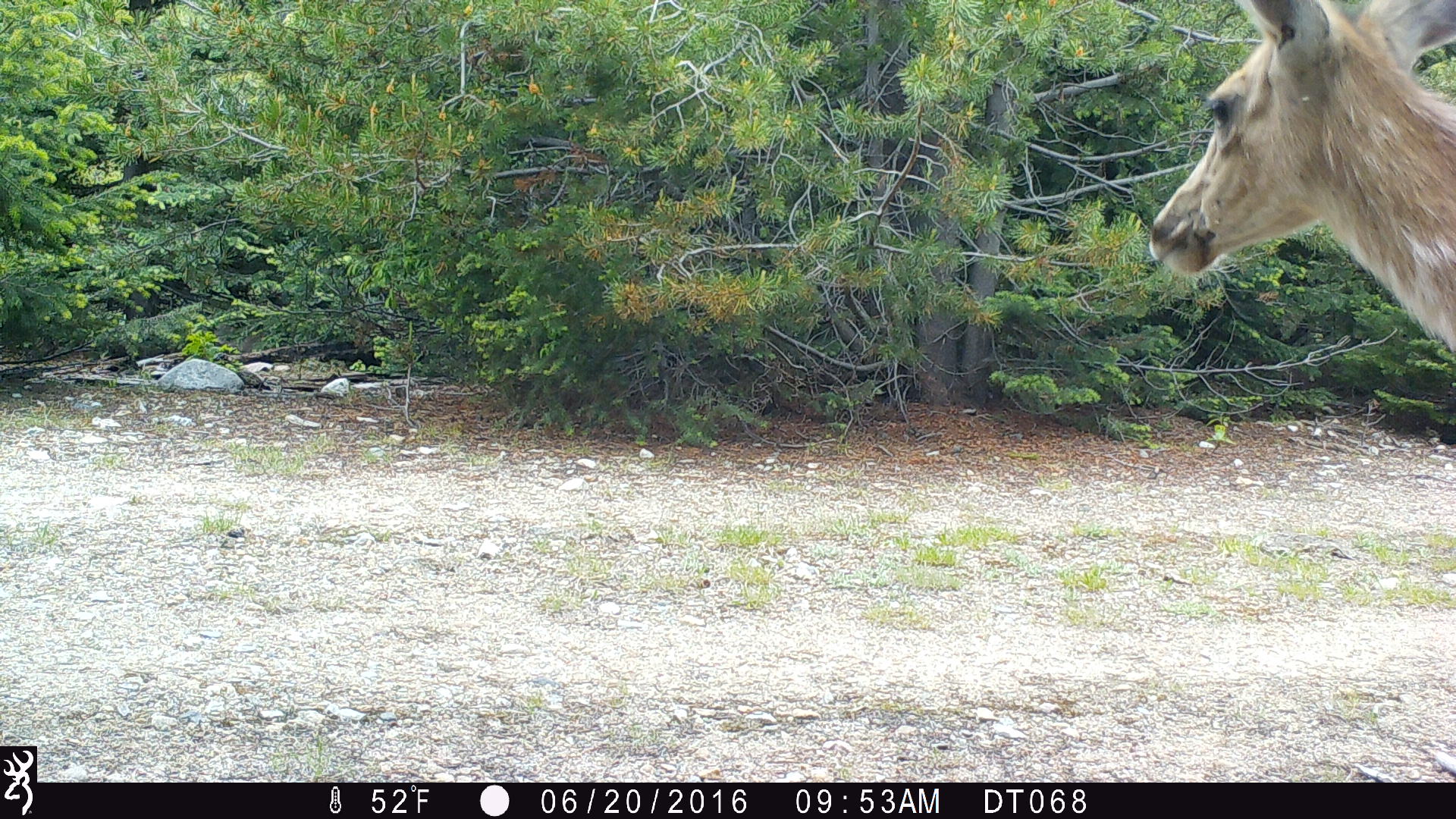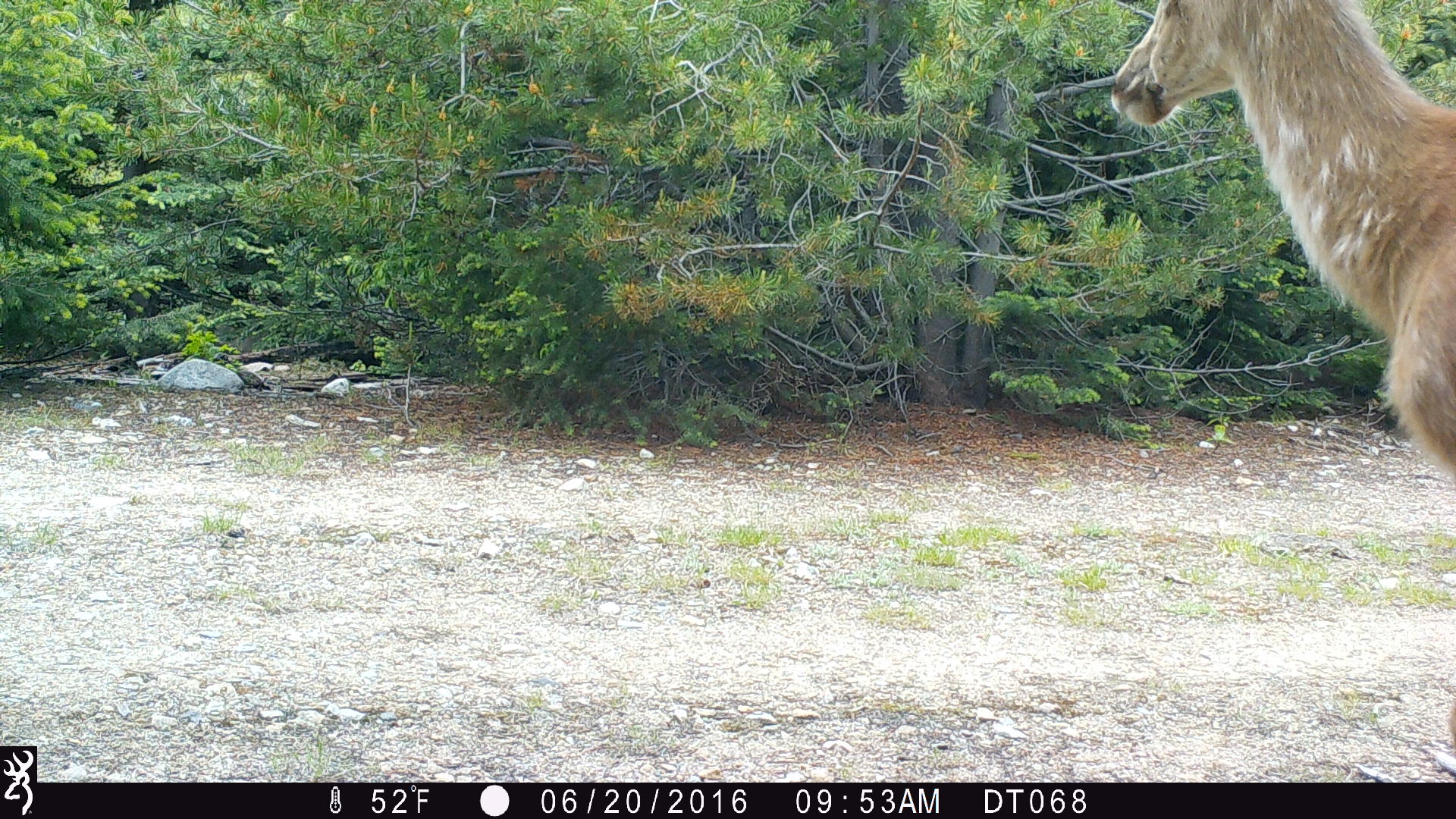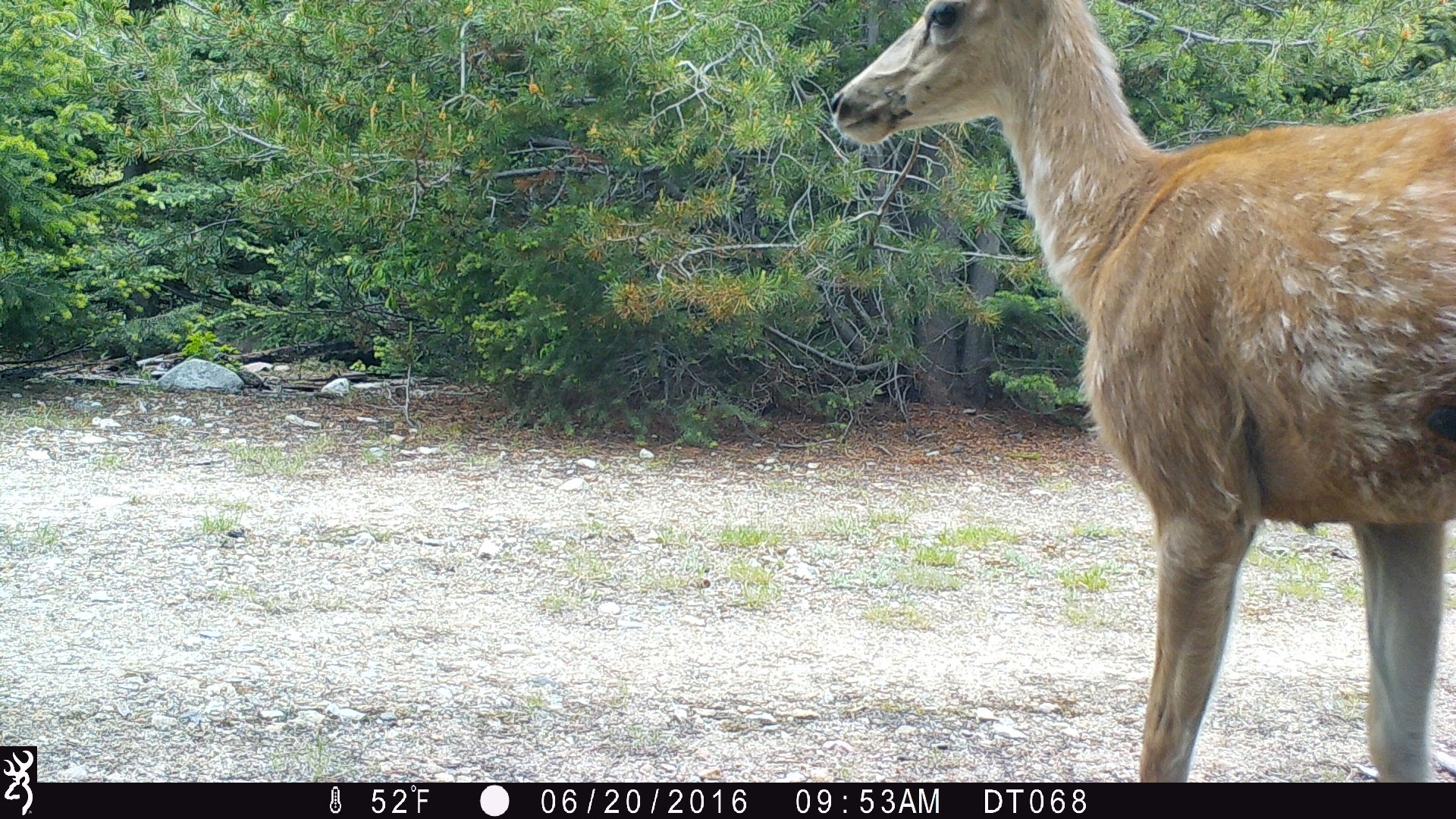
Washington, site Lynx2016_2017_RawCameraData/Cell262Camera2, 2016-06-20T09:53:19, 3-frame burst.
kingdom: Animalia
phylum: Chordata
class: Mammalia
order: Artiodactyla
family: Cervidae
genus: Odocoileus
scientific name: Odocoileus hemionus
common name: mule deer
Odocoileus hemionus (mule deer). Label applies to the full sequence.